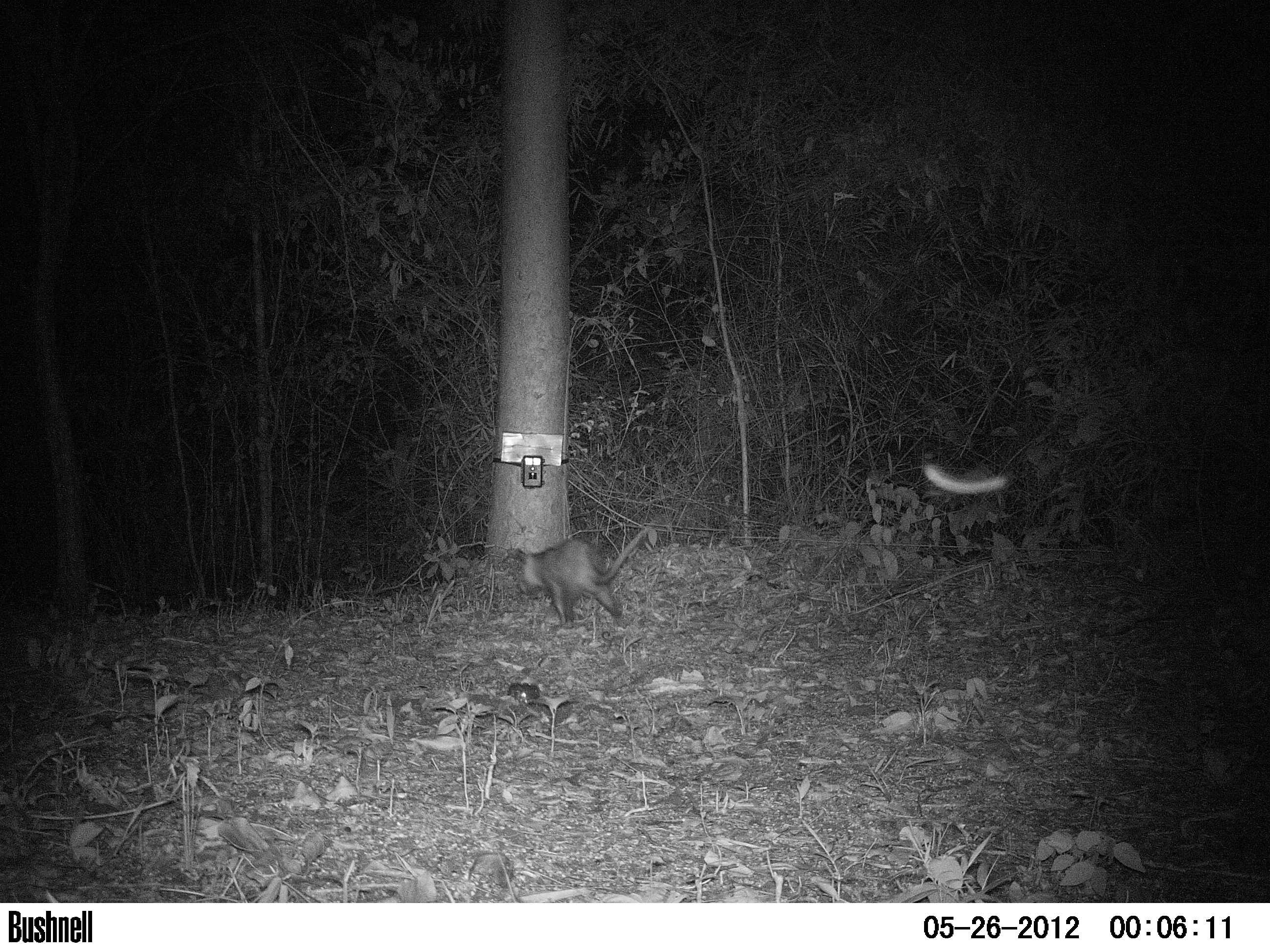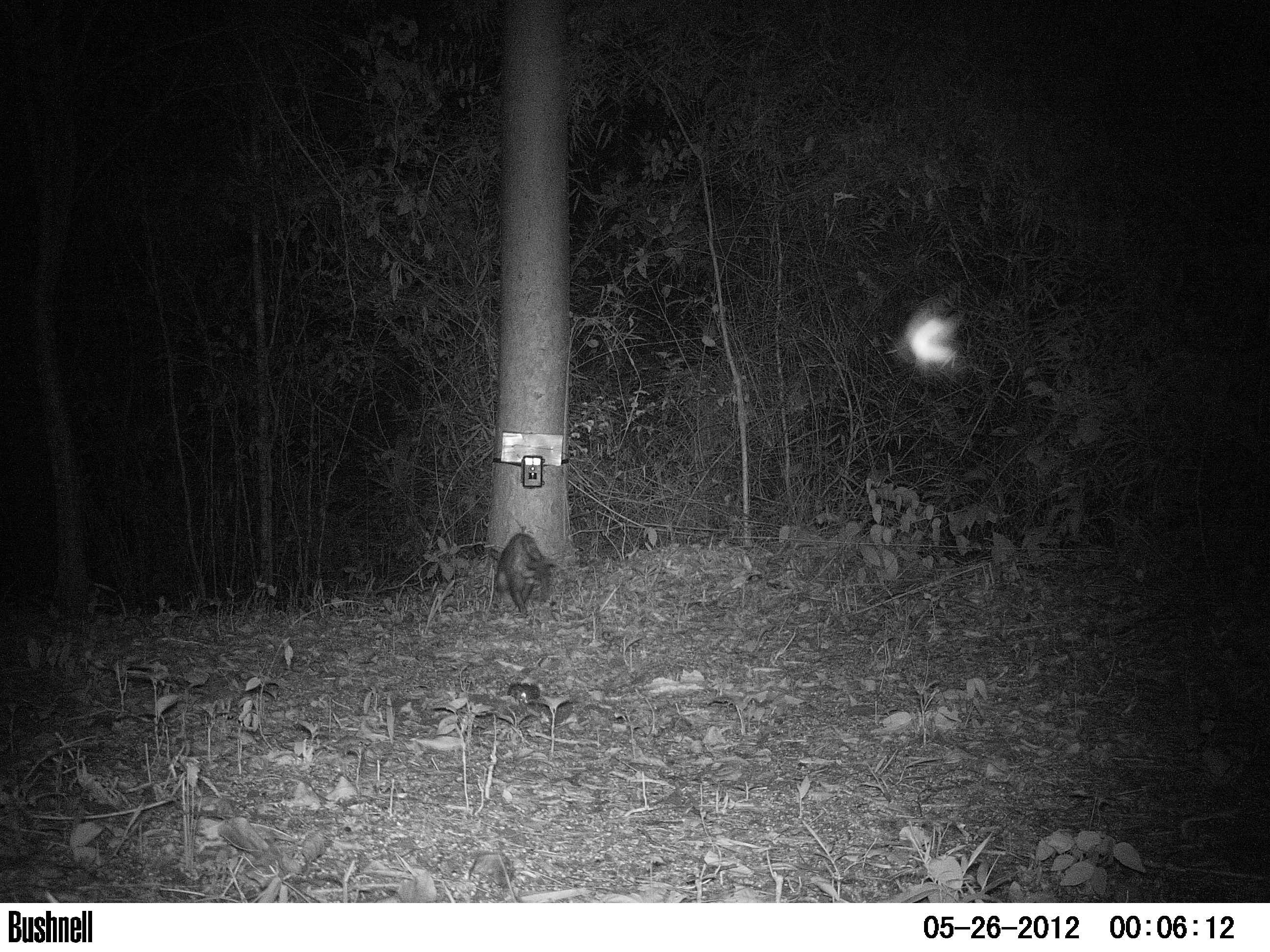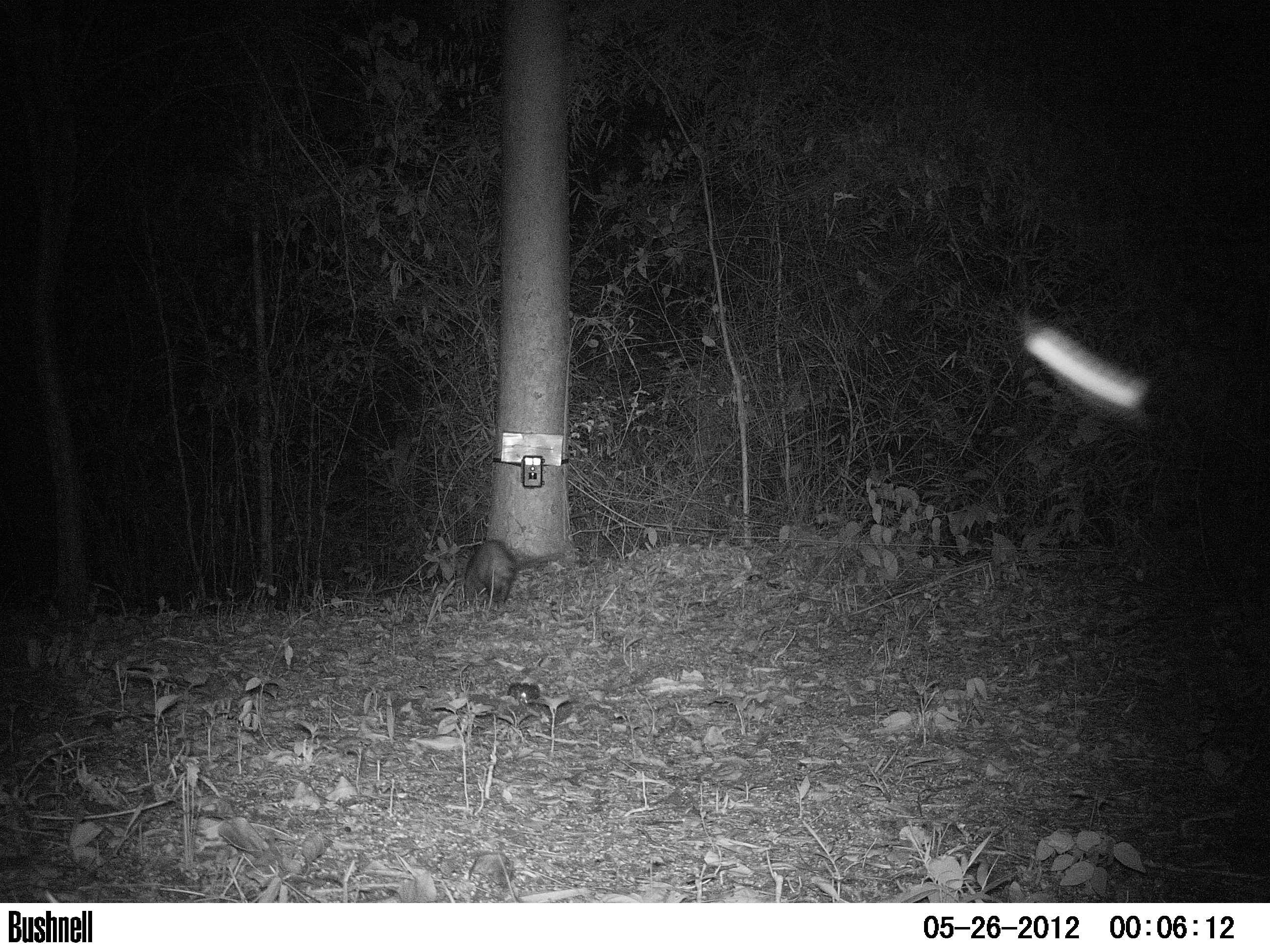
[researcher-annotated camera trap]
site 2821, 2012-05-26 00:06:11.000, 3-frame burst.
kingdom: Animalia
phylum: Chordata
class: Mammalia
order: Didelphimorphia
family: Didelphidae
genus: Didelphis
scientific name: Didelphis virginiana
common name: virginia opossum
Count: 1.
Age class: adult.